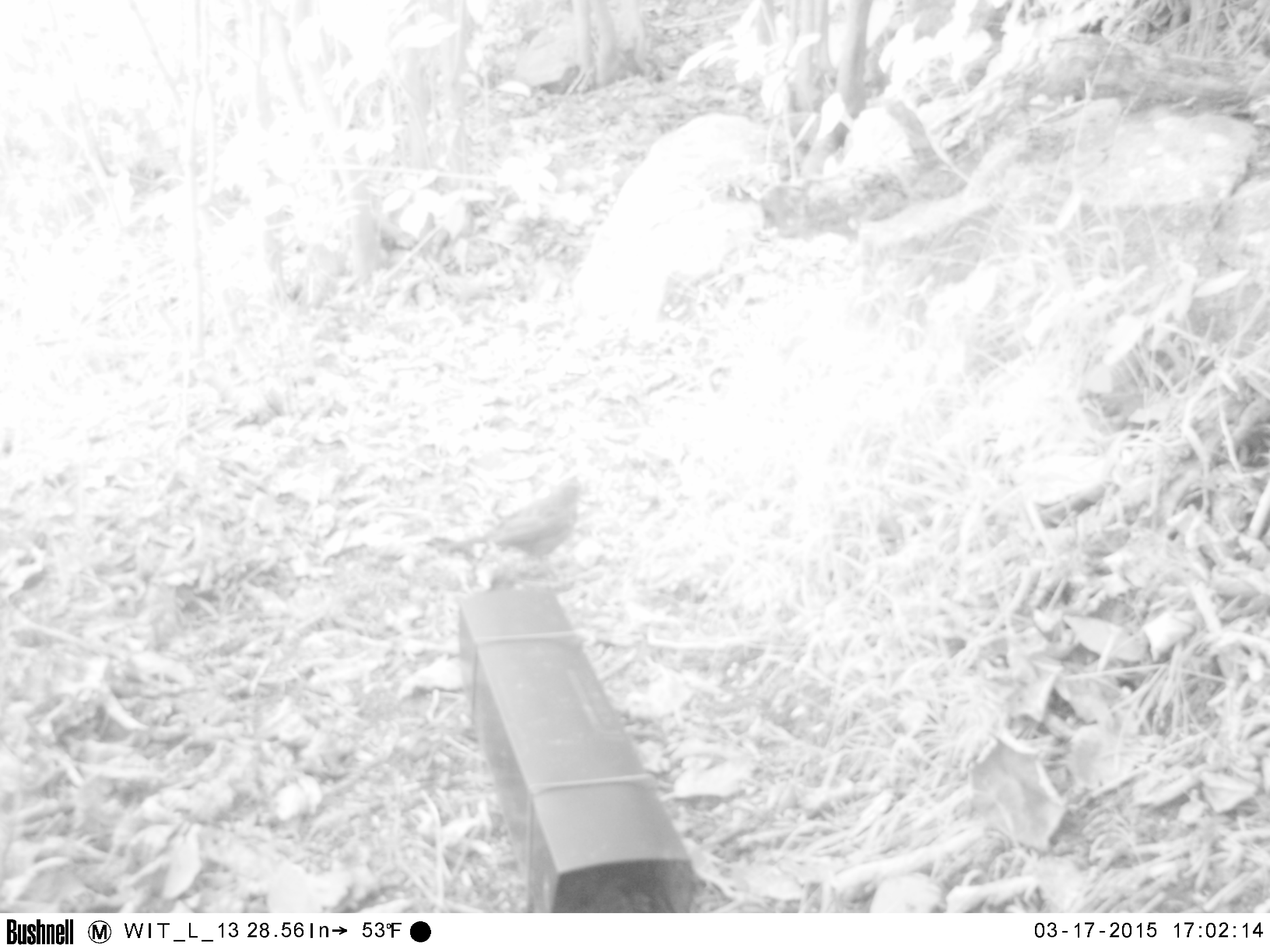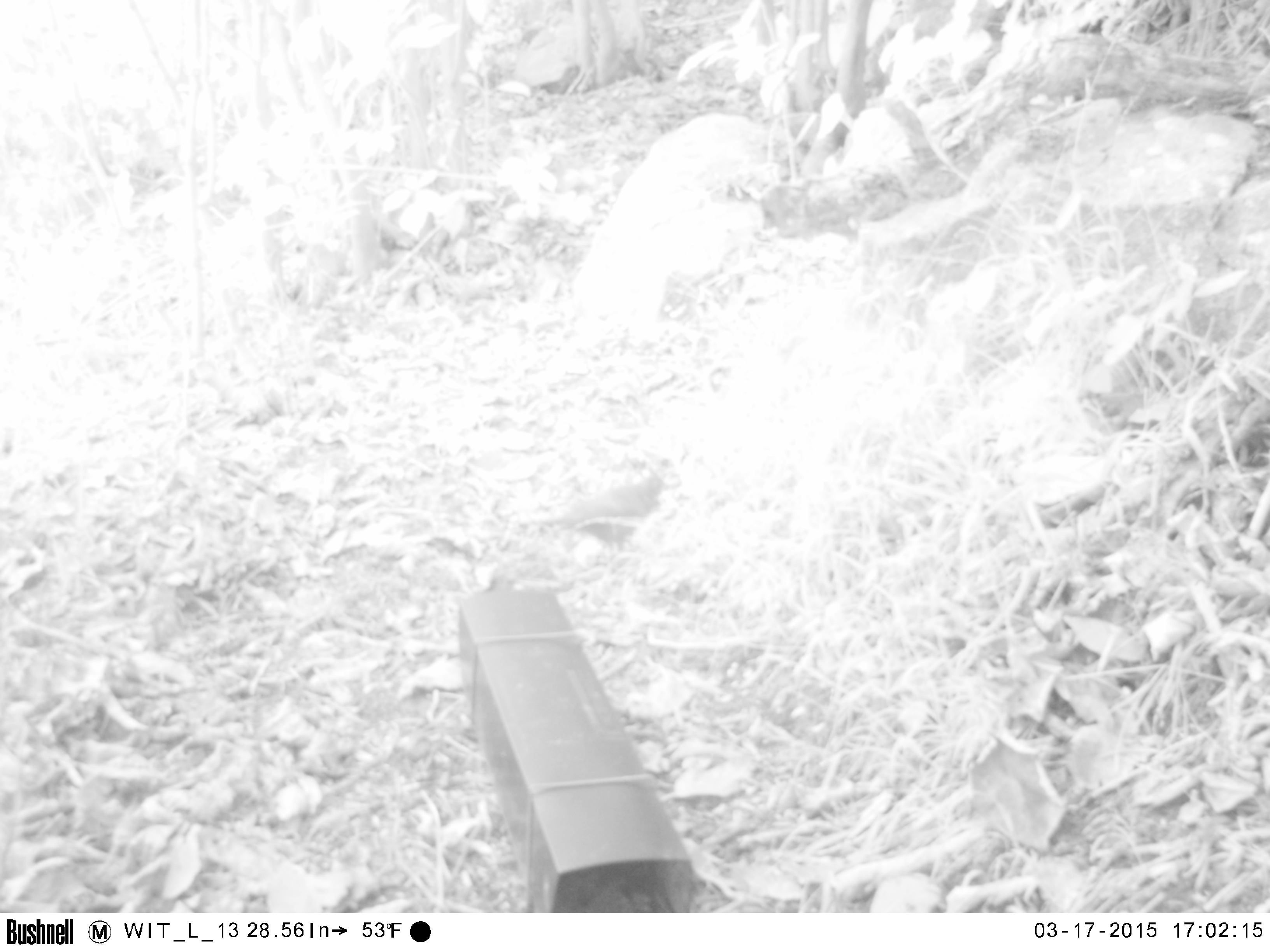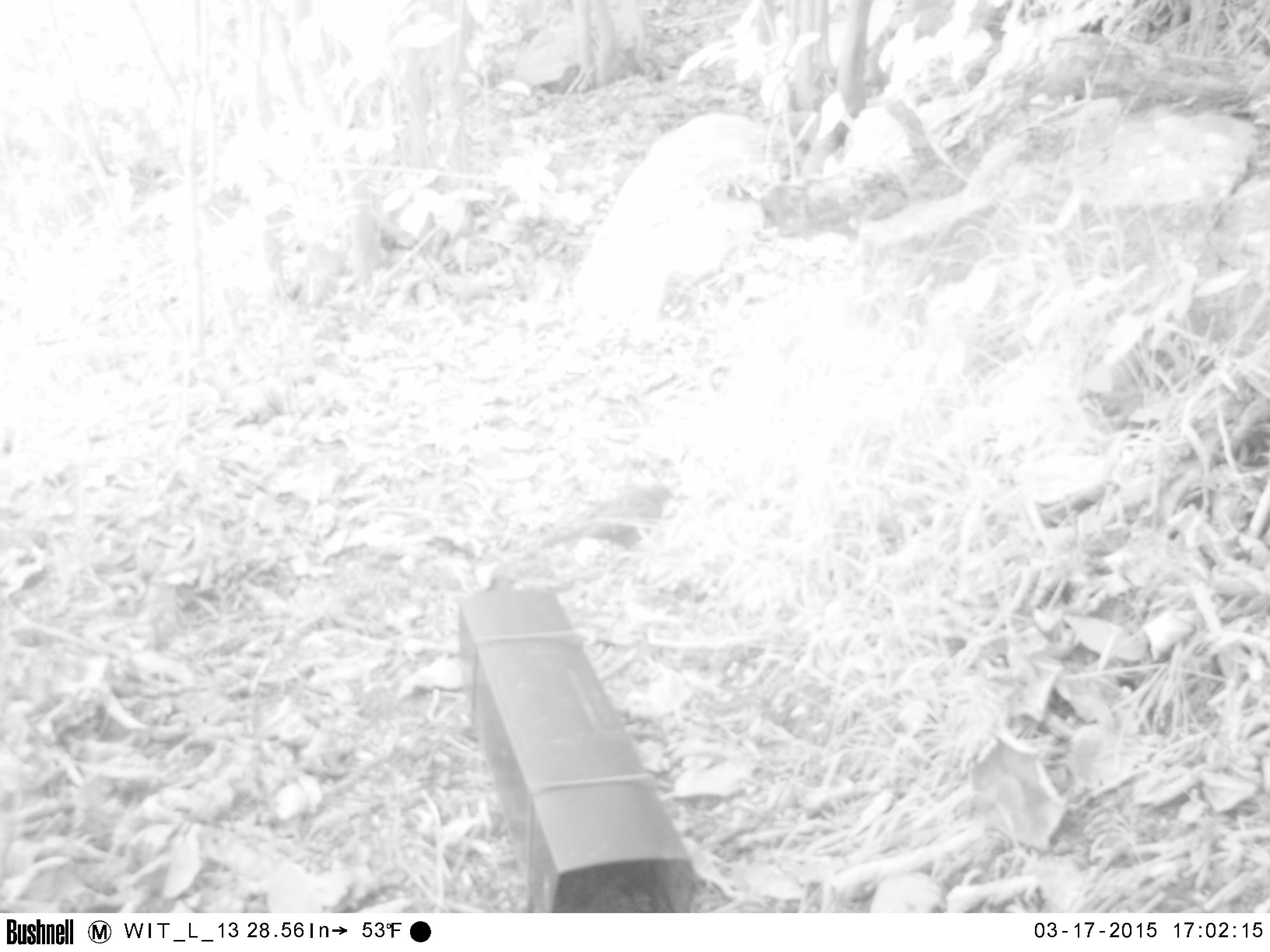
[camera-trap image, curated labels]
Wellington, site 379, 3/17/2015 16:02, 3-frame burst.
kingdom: Animalia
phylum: Chordata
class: Aves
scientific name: Aves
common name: bird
Bird (Aves).